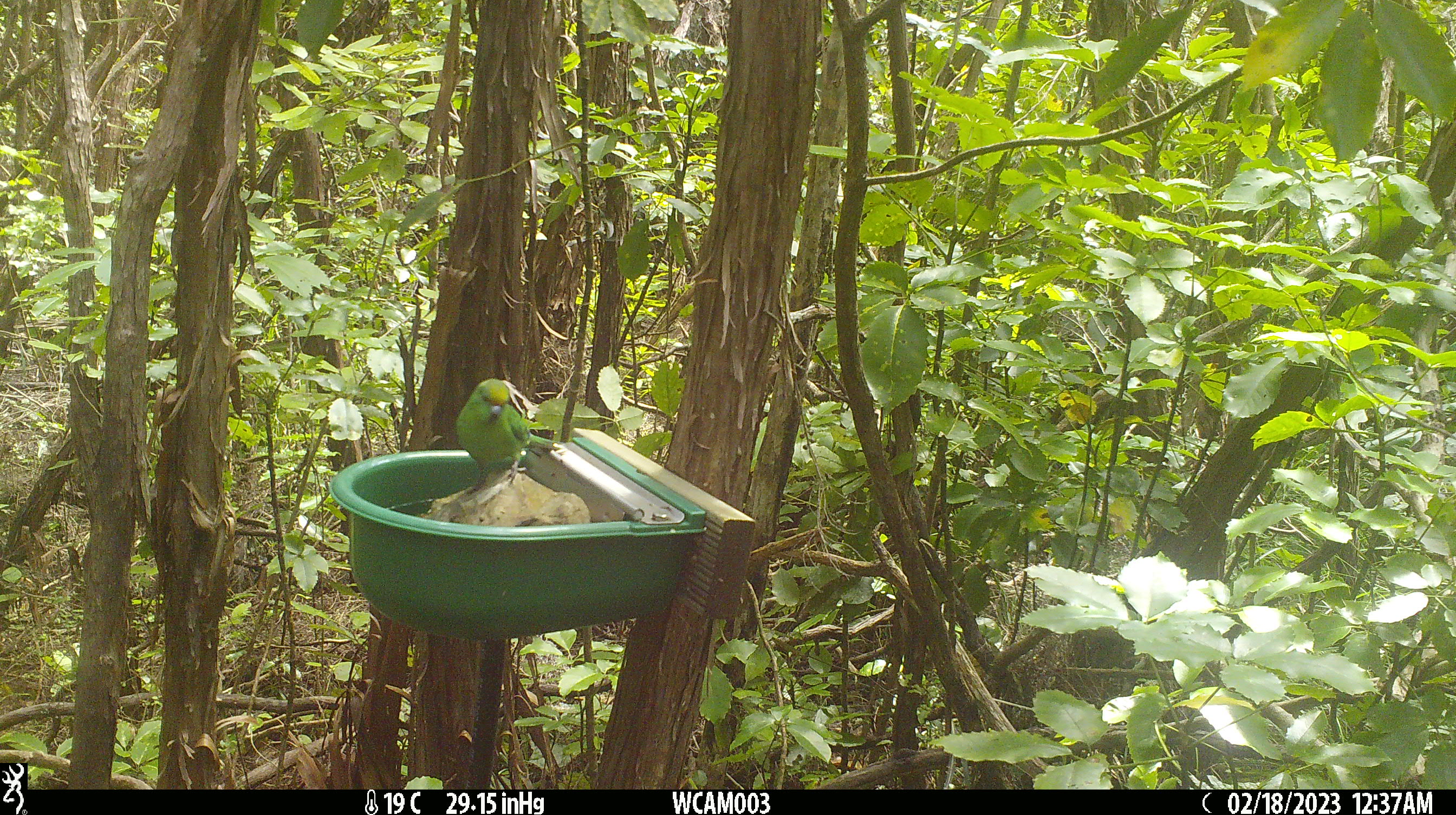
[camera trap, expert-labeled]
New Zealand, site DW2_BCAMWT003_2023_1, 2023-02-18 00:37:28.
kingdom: Animalia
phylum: Chordata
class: Aves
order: Psittaciformes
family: Psittaculidae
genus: Cyanoramphus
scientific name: Cyanoramphus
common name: parakeet